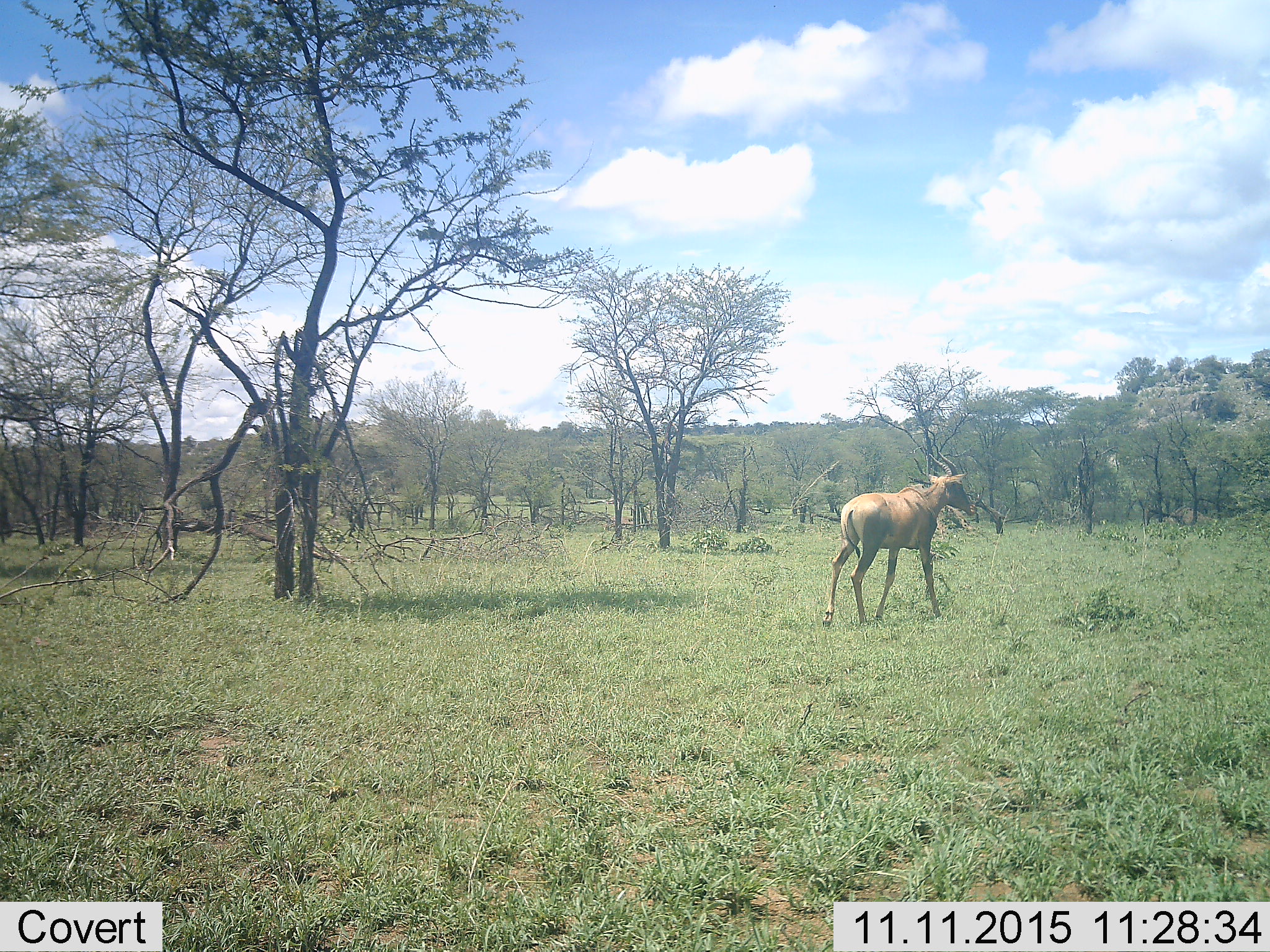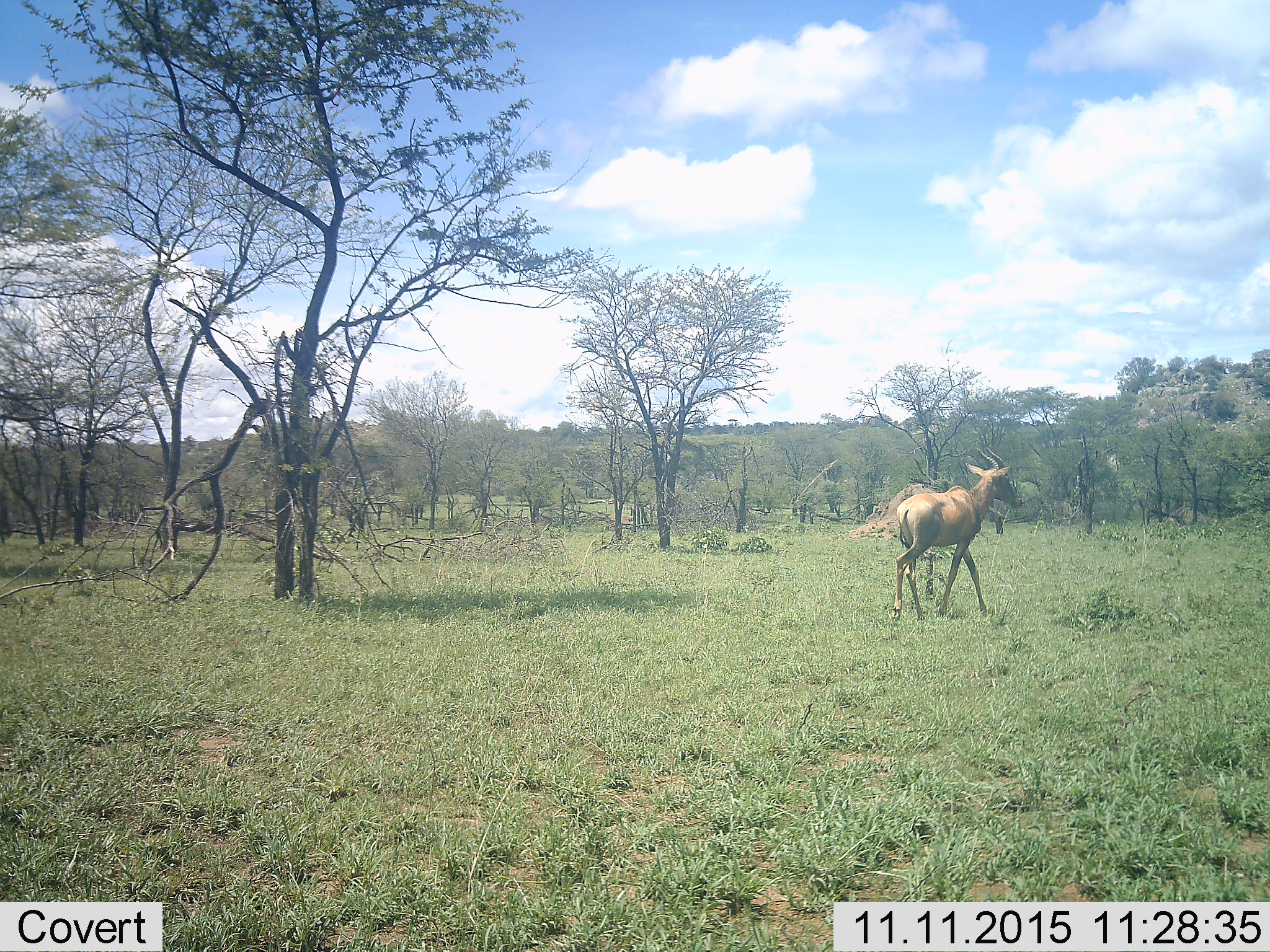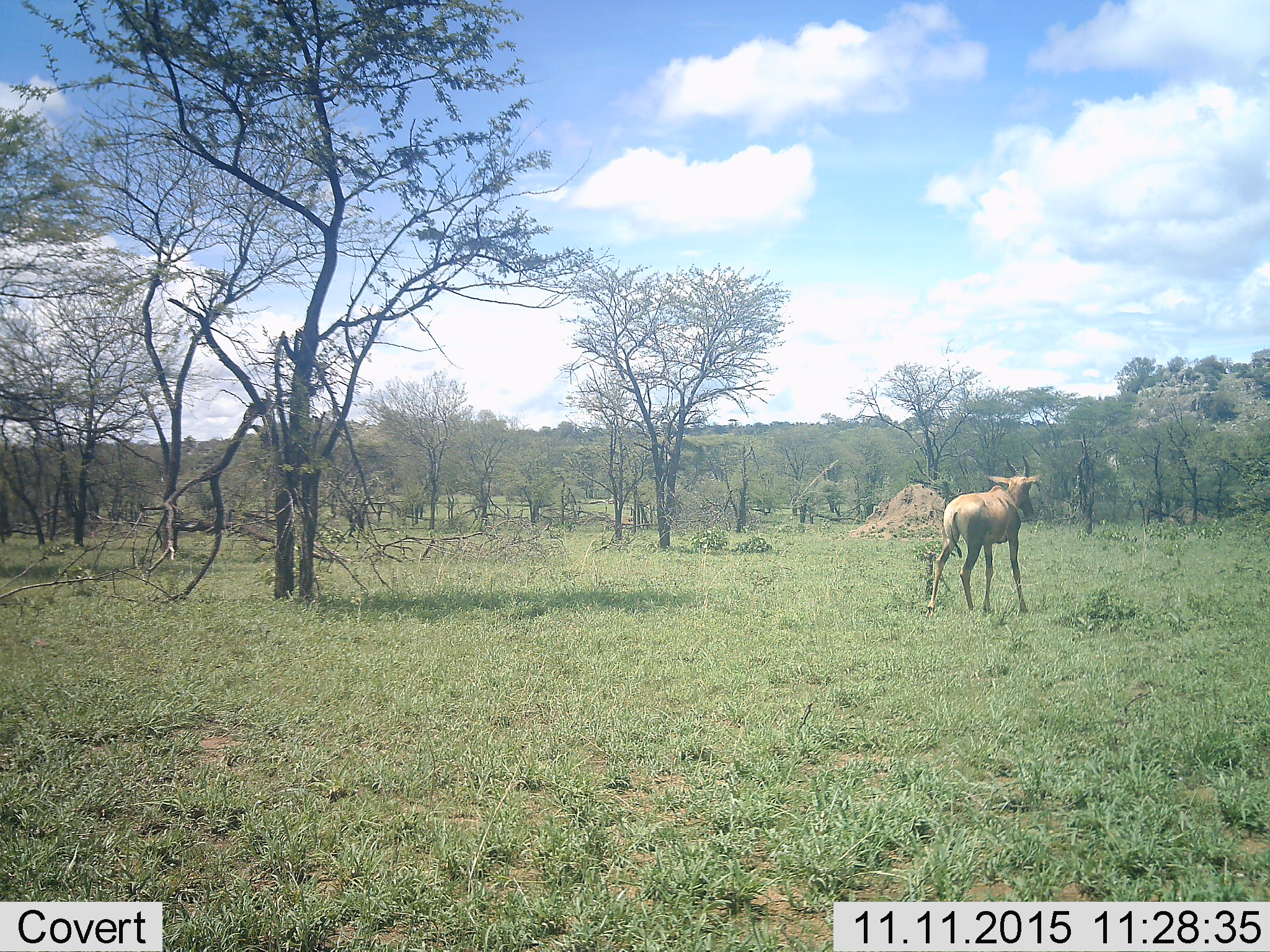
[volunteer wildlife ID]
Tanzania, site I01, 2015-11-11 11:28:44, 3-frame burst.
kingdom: Animalia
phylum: Chordata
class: Mammalia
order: Artiodactyla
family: Bovidae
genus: Damaliscus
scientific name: Damaliscus lunatus jimela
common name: topi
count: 1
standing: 0%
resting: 0%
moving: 100%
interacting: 0%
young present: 0%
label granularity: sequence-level